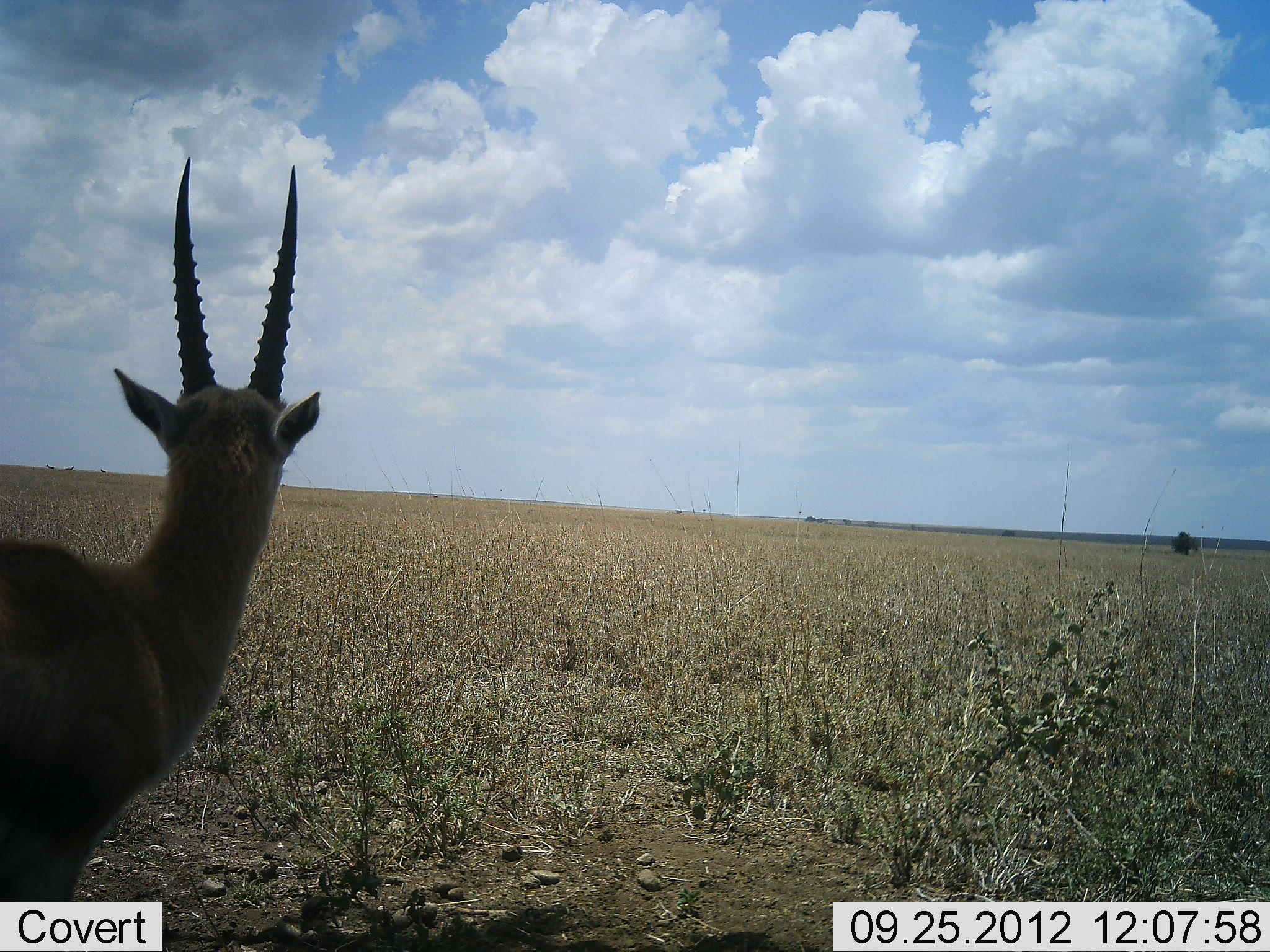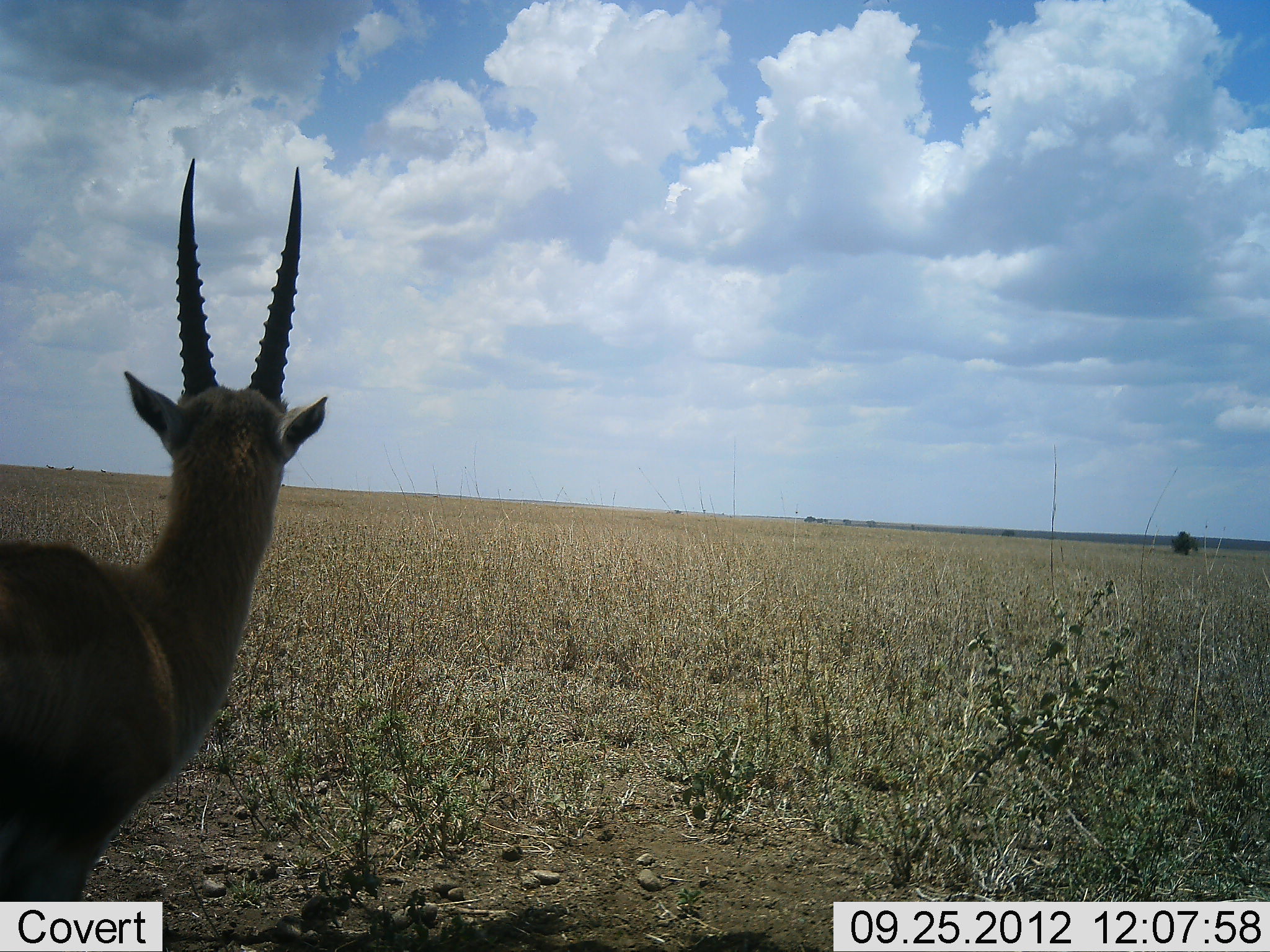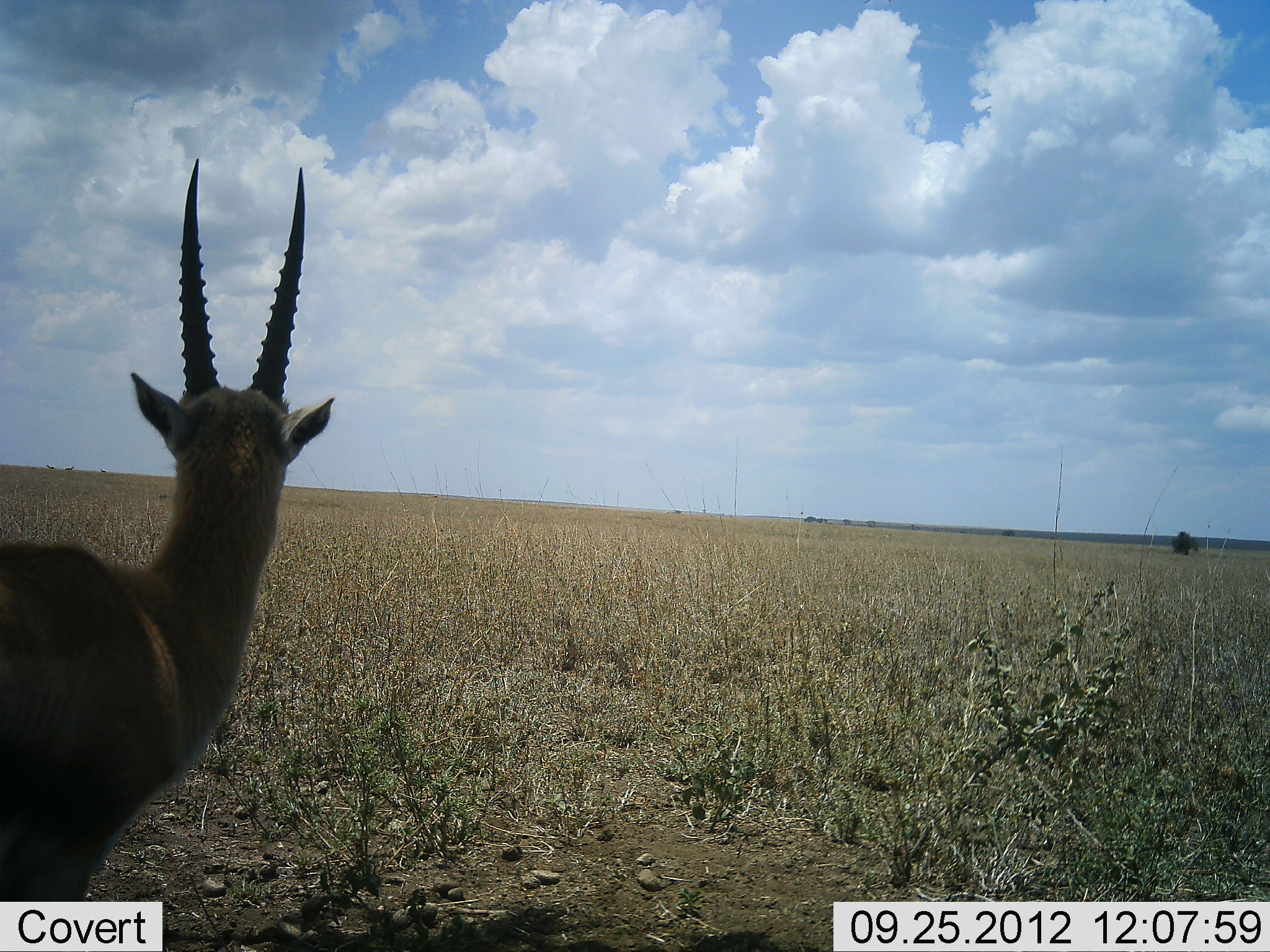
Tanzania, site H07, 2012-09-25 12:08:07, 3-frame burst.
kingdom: Animalia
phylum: Chordata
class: Mammalia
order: Artiodactyla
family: Bovidae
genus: Eudorcas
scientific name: Eudorcas thomsonii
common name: thomson's gazelle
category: gazellethomsons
Gazellethomsons (thomson's gazelle) (Eudorcas thomsonii), count 1. Behavior (volunteer vote fractions): standing 100%, resting 0%, moving 0%, interacting 0%. Young present (vote fraction): 0%. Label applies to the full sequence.